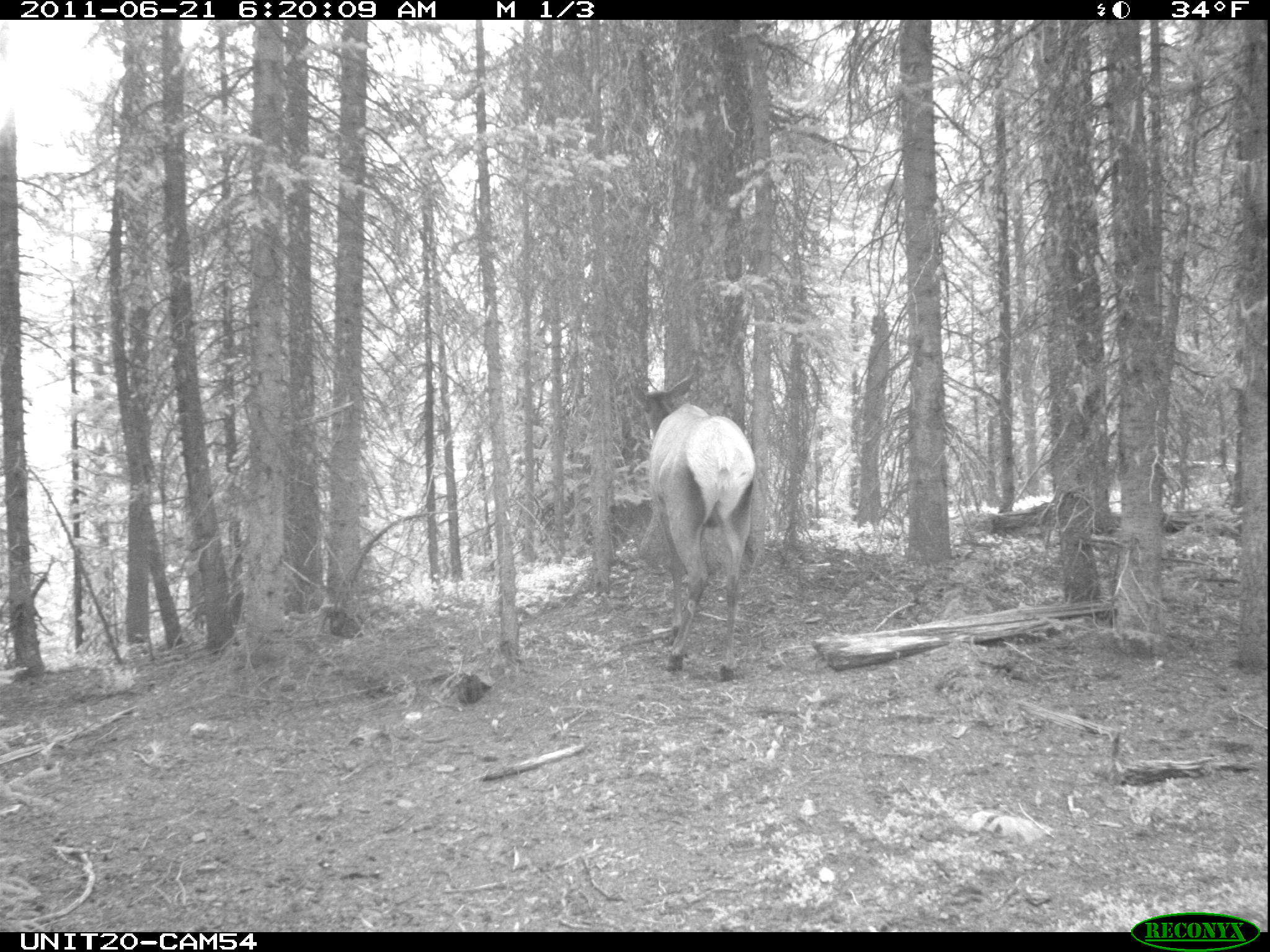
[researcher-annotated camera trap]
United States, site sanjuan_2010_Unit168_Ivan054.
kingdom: Animalia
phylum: Chordata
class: Mammalia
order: Artiodactyla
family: Cervidae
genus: Cervus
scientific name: Cervus elaphus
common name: red deer